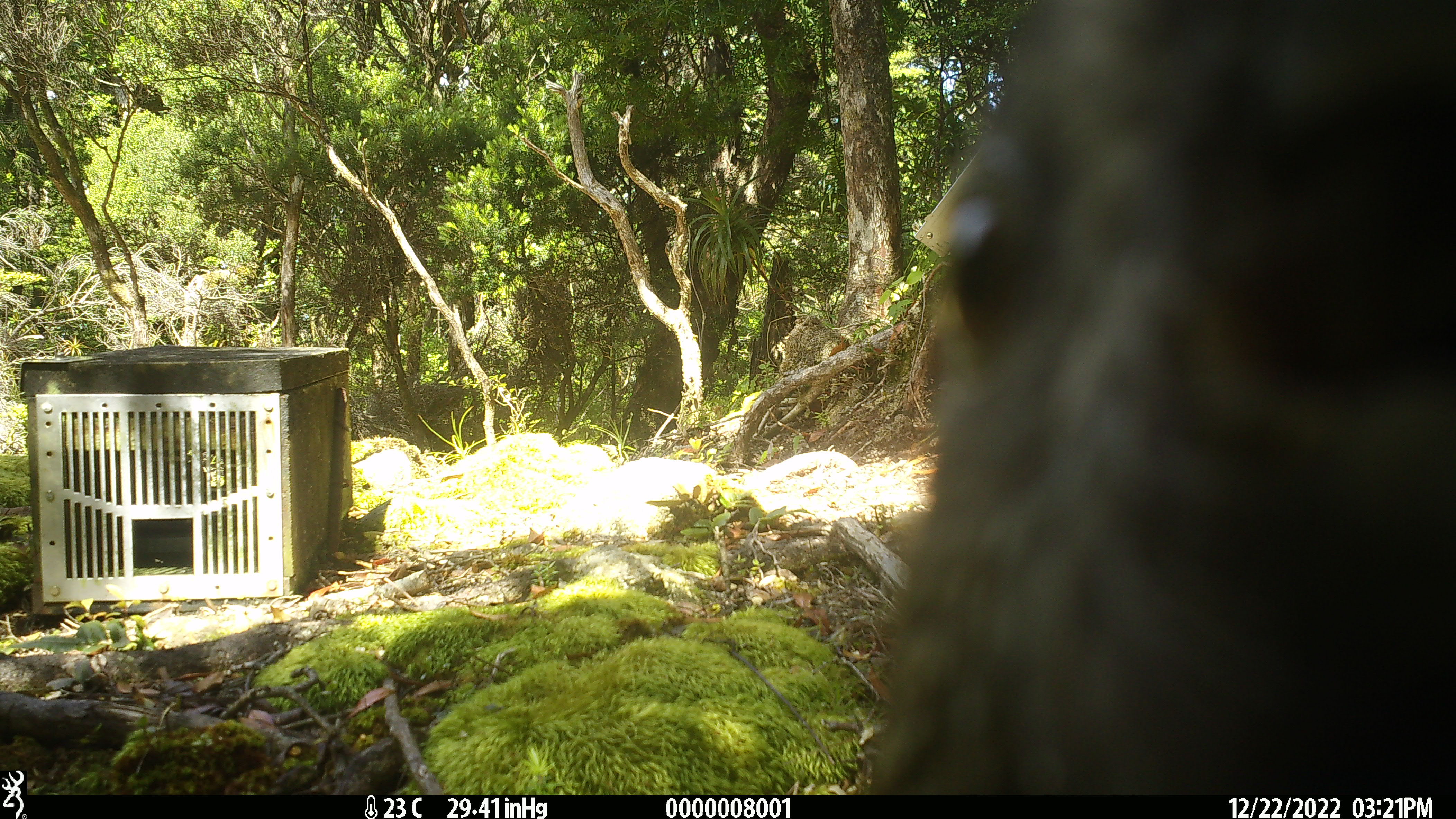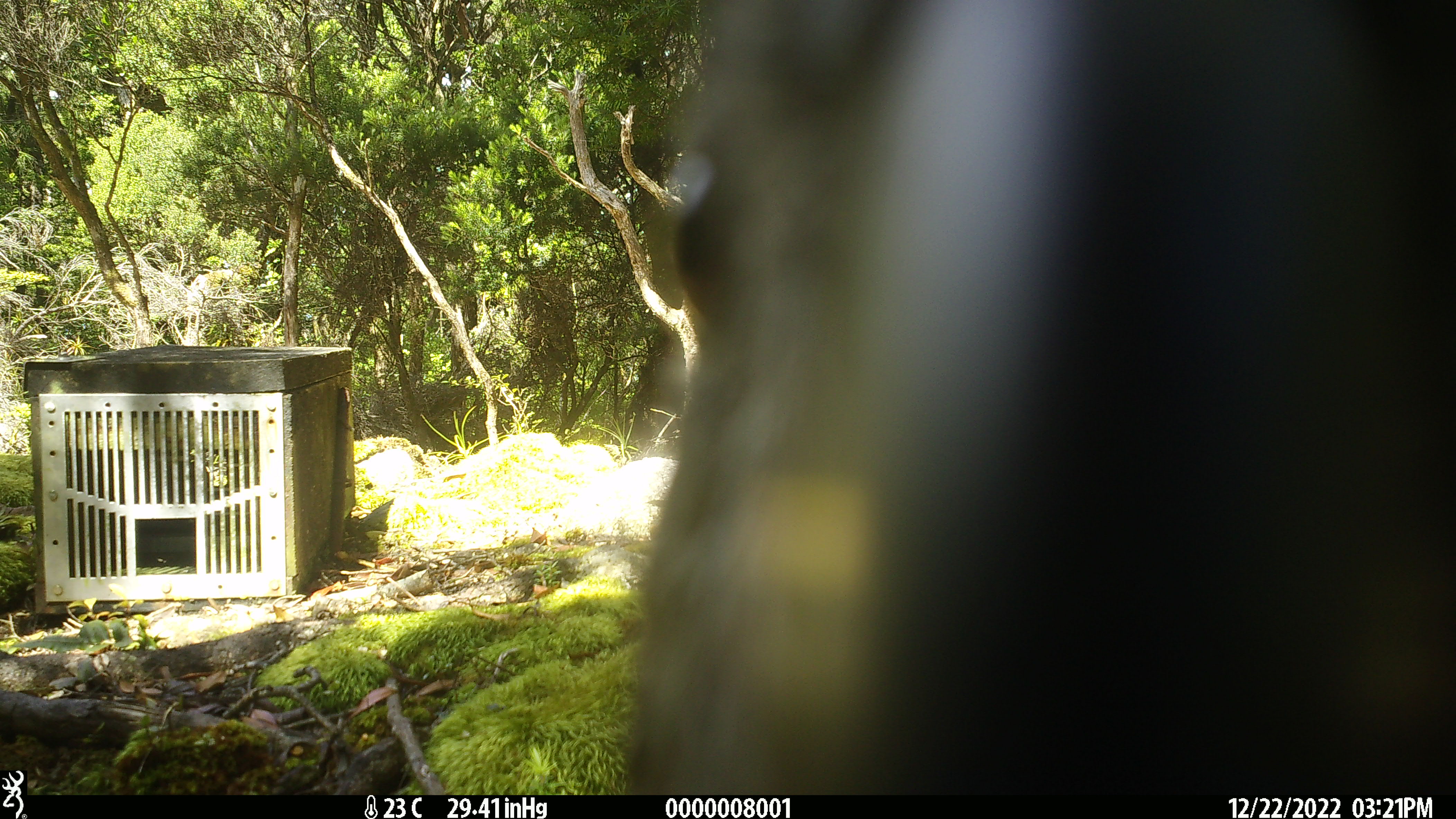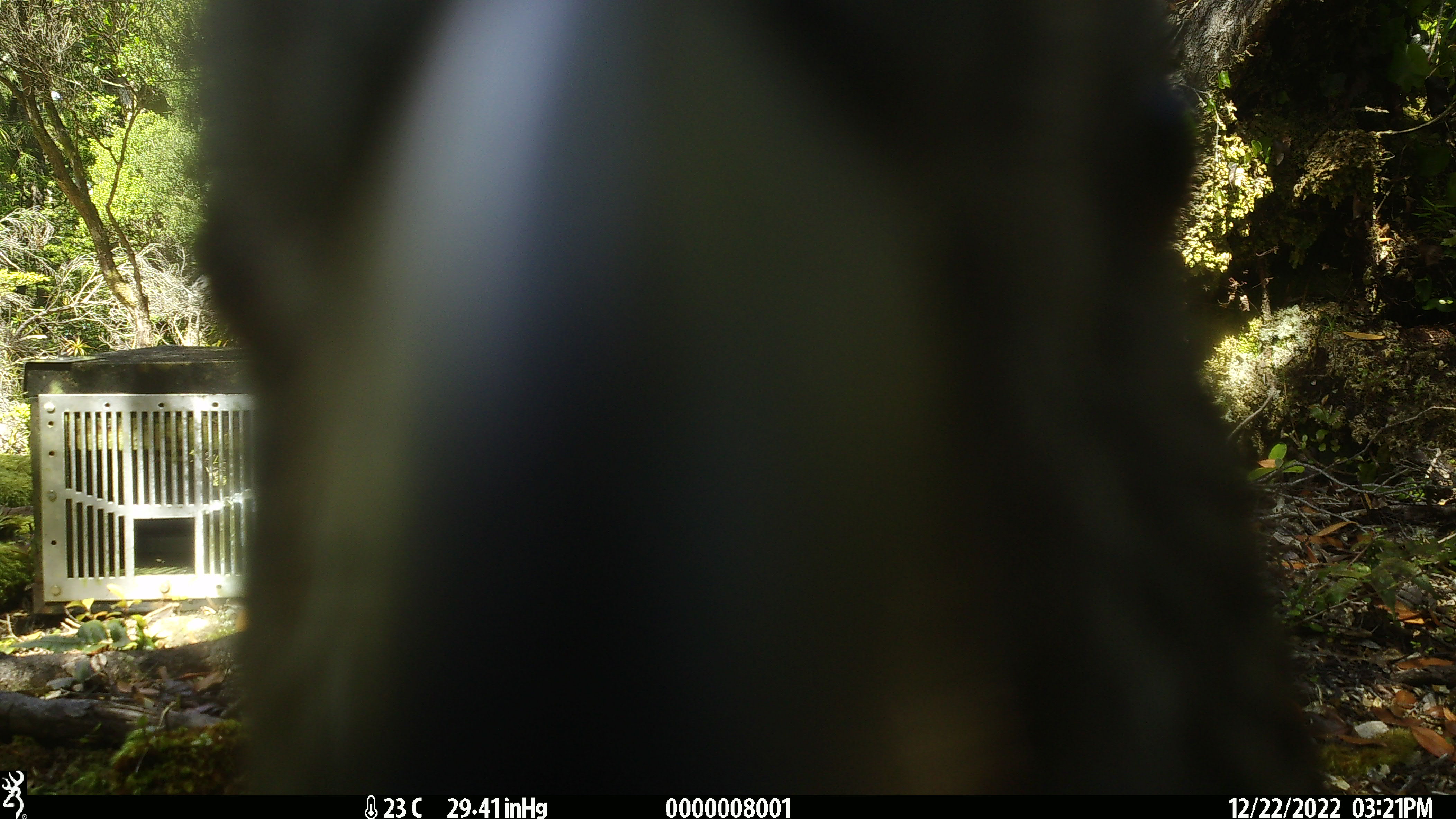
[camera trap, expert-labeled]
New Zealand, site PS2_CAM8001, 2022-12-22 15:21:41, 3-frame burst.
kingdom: Animalia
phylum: Chordata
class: Aves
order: Psittaciformes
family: Strigopidae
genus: Nestor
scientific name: Nestor notabilis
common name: kea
Kea (Nestor notabilis).